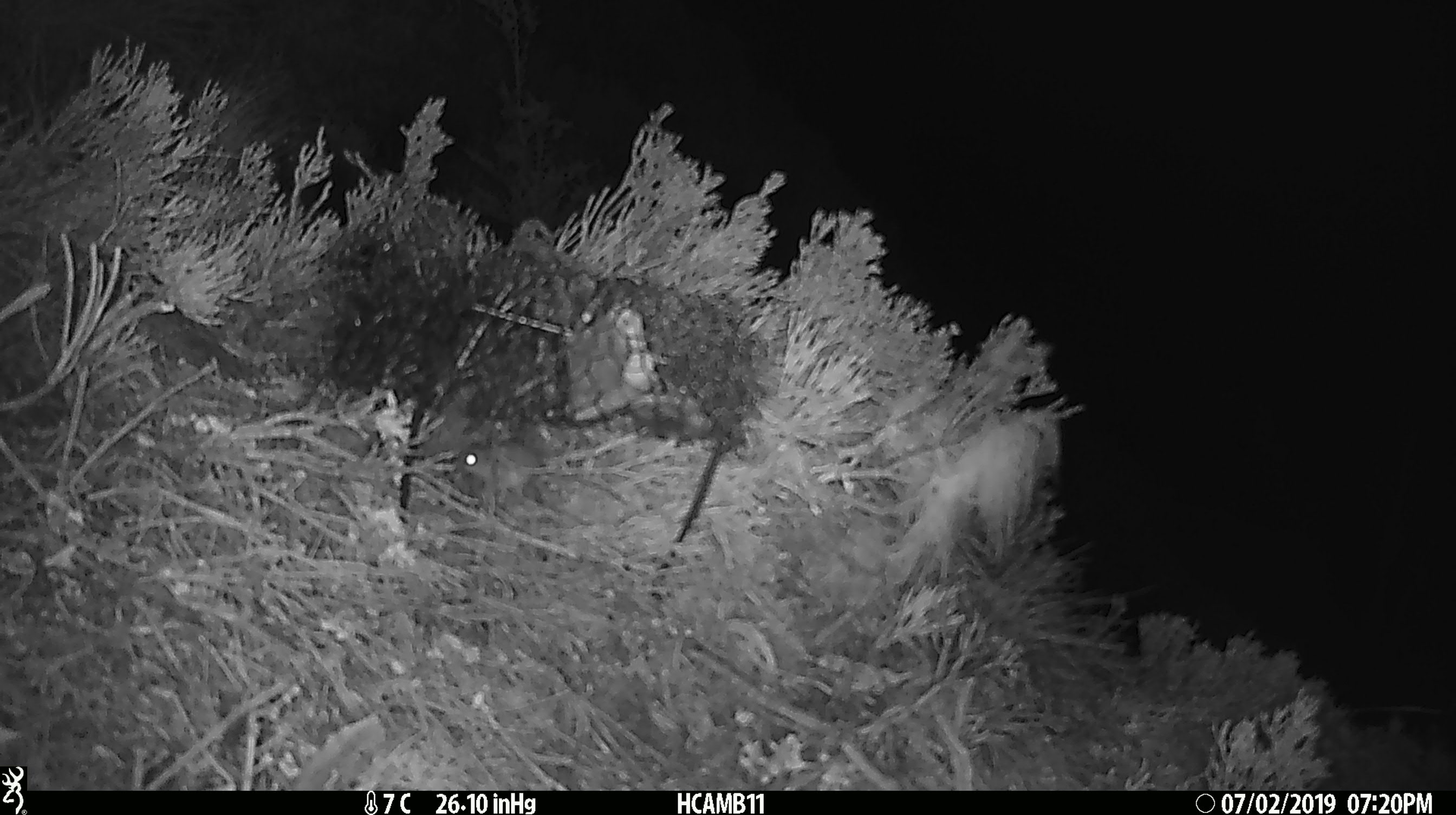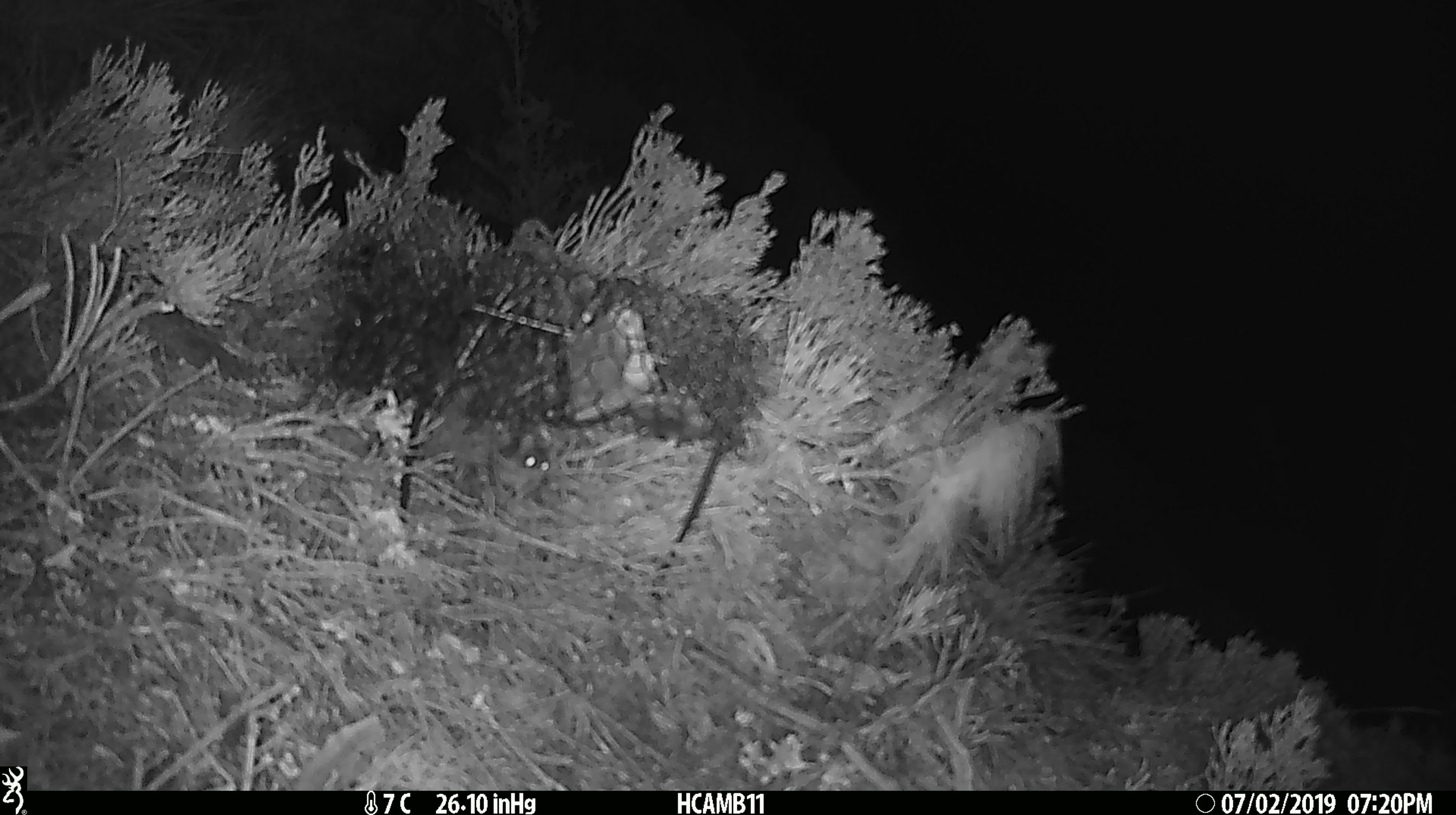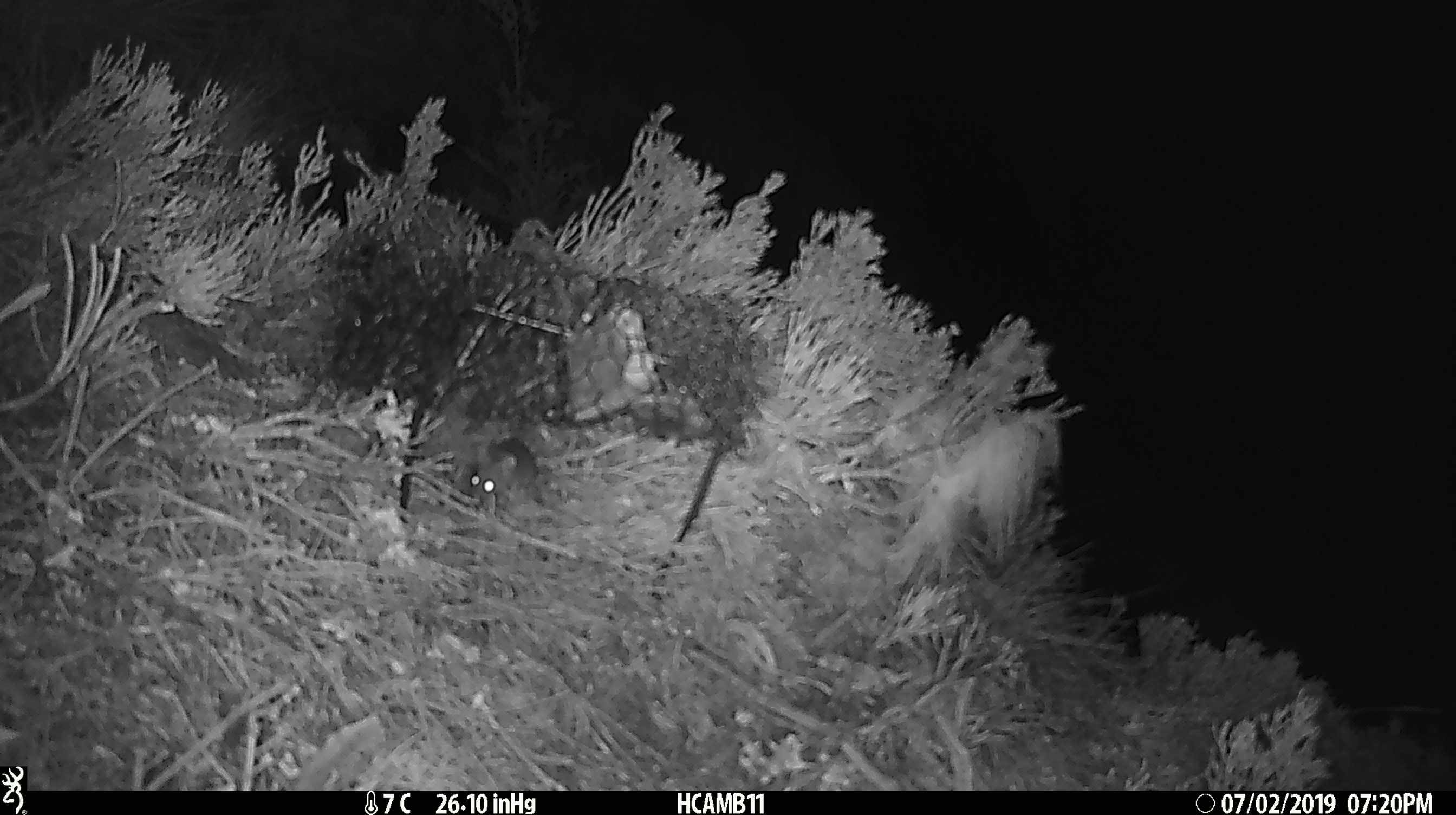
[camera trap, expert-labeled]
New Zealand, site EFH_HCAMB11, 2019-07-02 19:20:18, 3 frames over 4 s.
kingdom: Animalia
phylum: Chordata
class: Mammalia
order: Rodentia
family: Muridae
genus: Mus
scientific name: Mus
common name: mouse